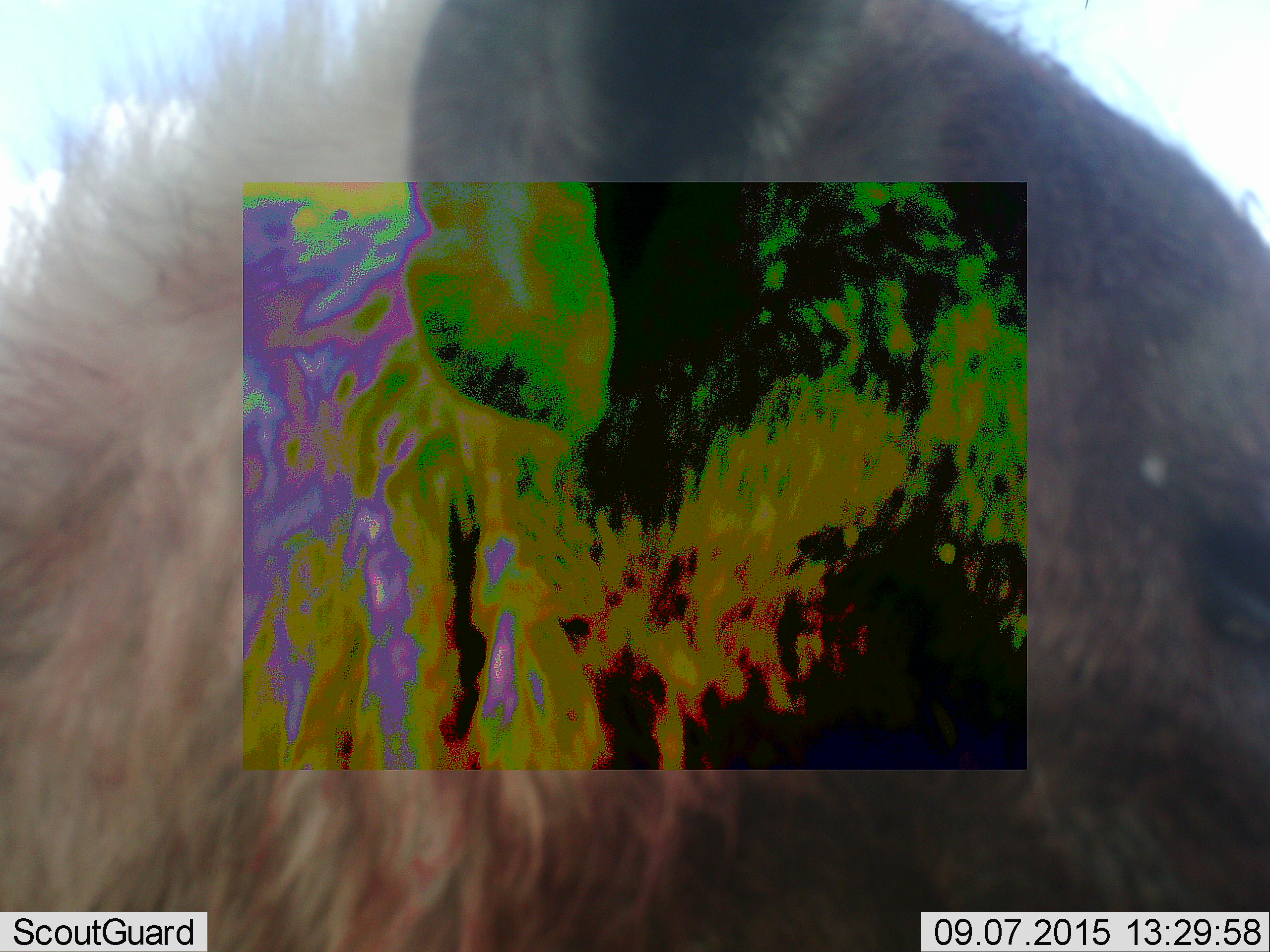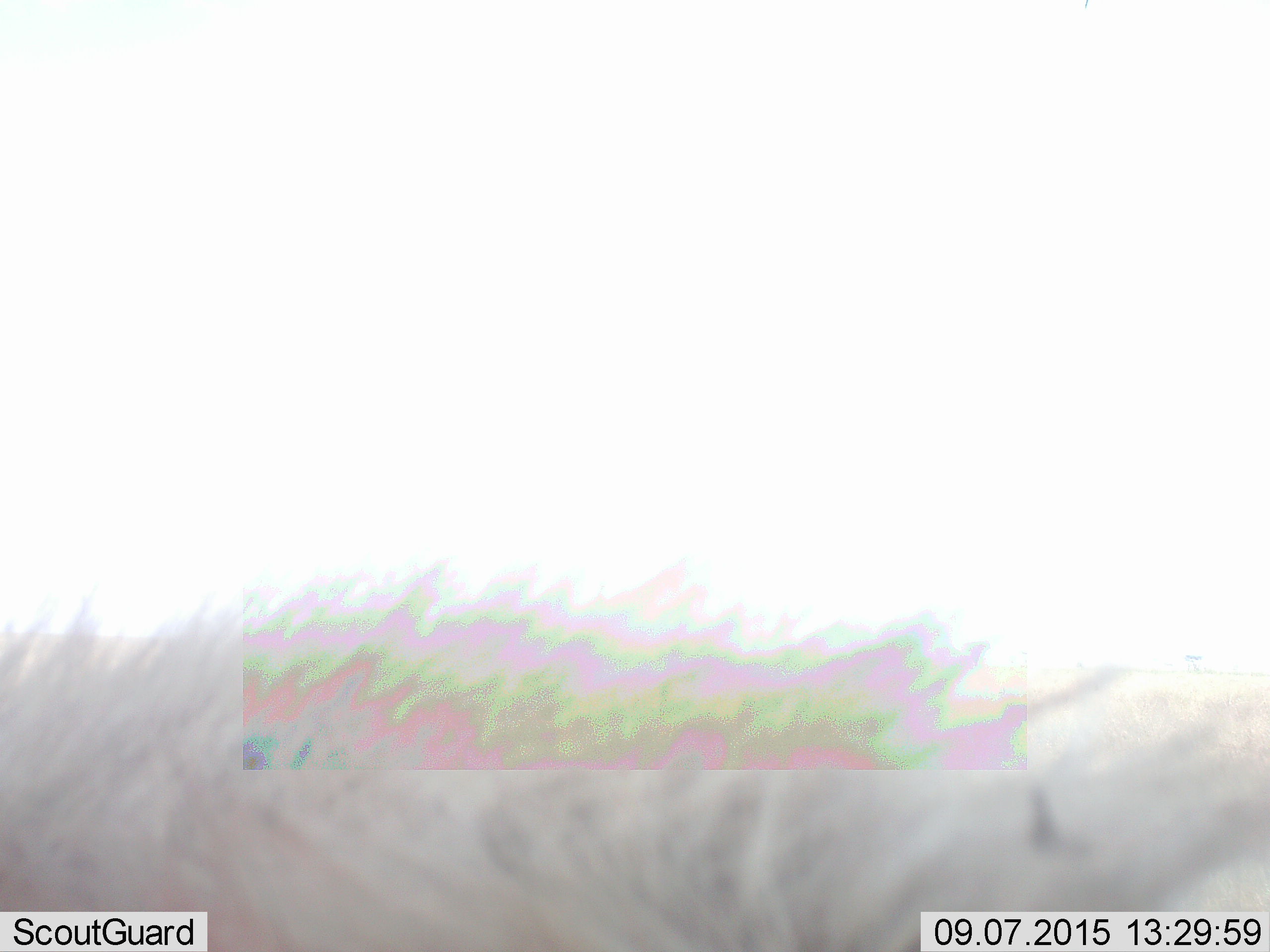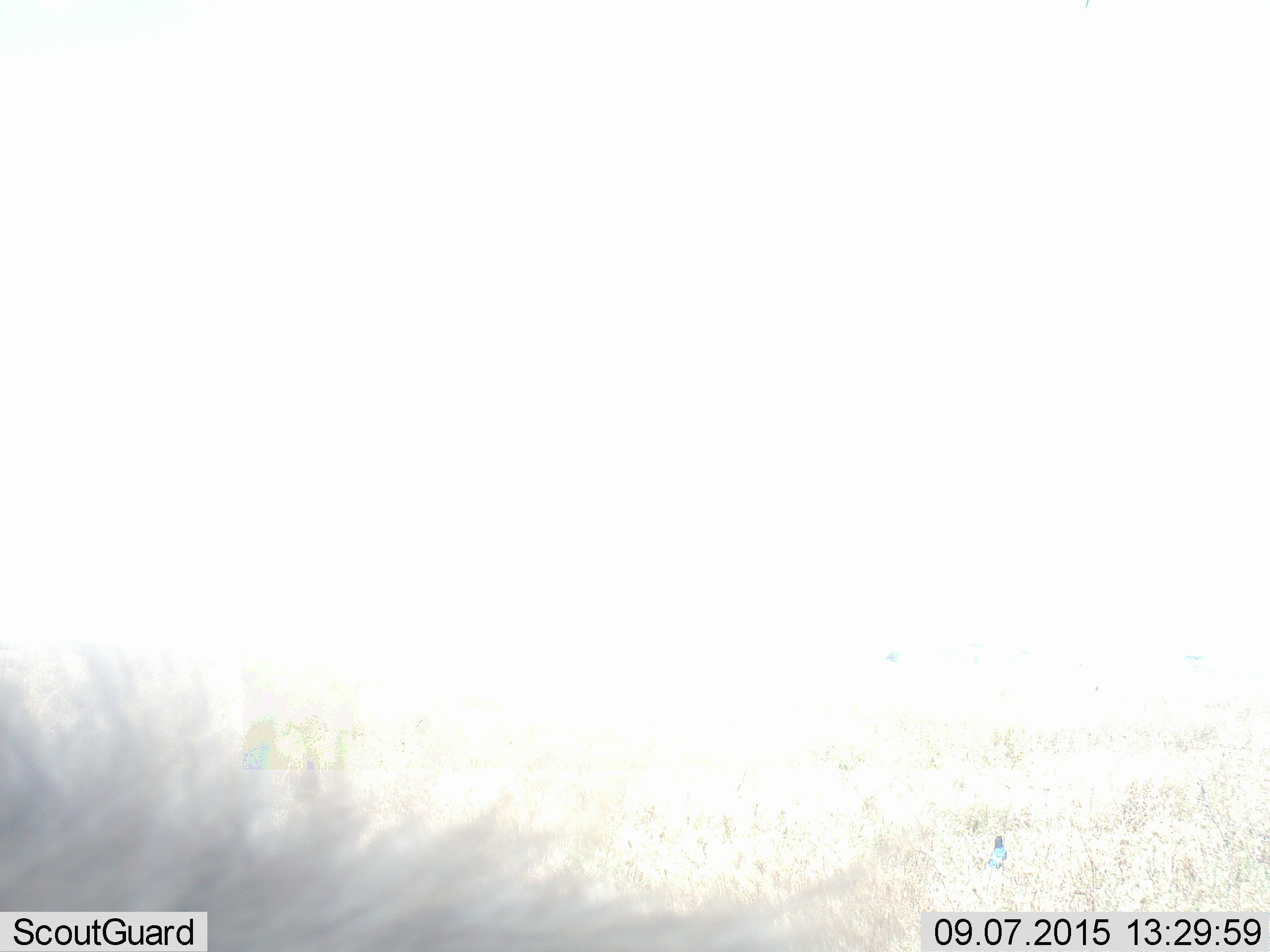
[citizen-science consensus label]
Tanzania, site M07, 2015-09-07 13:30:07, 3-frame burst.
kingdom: Animalia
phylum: Chordata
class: Mammalia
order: Carnivora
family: Hyaenidae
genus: Crocuta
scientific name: Crocuta crocuta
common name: spotted hyena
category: hyenaspotted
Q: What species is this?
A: Hyenaspotted (spotted hyena) (Crocuta crocuta).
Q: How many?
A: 1.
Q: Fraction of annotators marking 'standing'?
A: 60%.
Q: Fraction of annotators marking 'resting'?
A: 0%.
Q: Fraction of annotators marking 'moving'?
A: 60%.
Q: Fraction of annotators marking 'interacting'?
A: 0%.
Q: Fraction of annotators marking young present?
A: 0%.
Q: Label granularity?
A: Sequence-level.